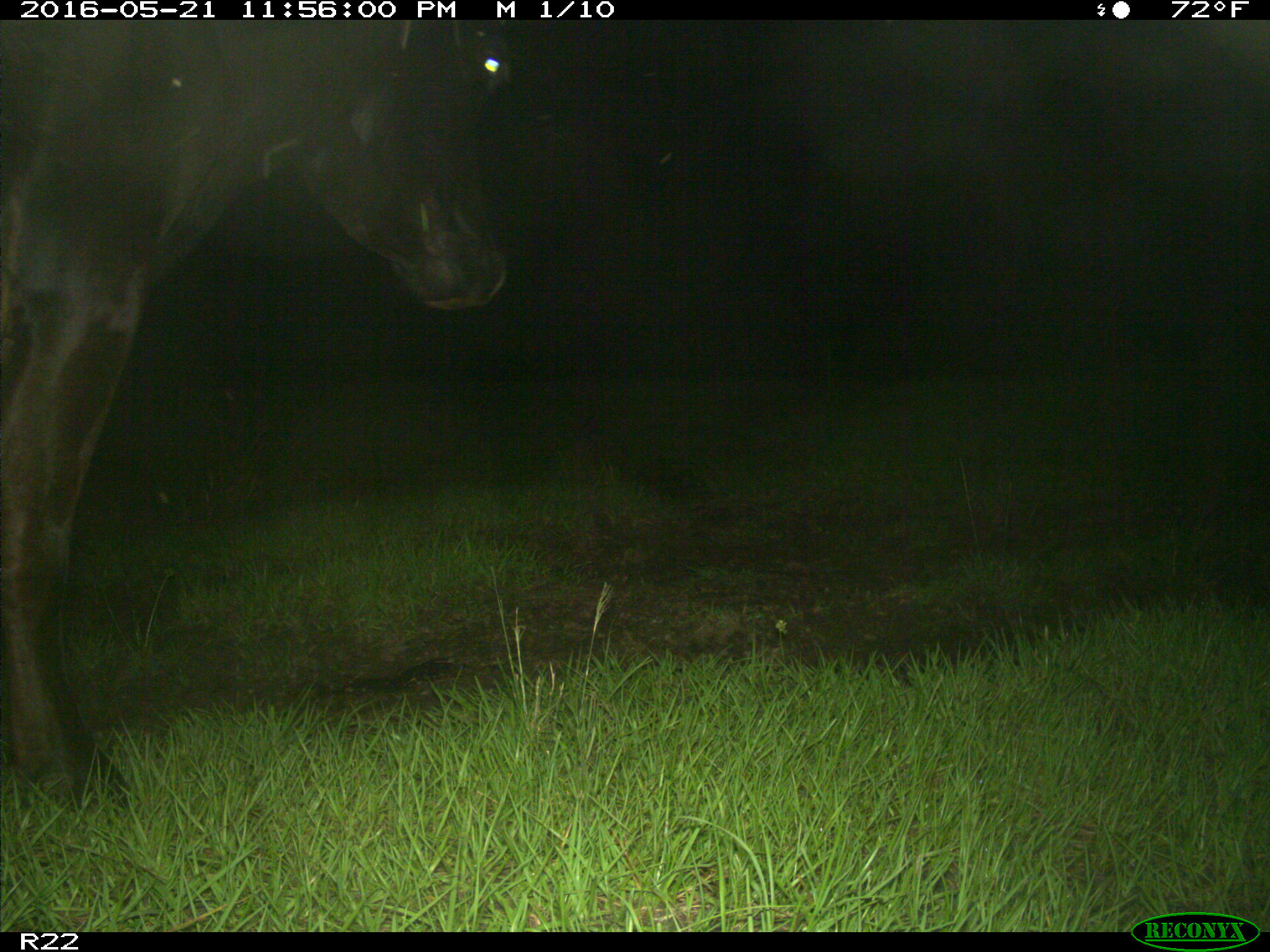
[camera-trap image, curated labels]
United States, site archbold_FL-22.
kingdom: Animalia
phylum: Chordata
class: Mammalia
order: Artiodactyla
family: Bovidae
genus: Bos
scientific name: Bos taurus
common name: domestic cow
Bos taurus (domestic cow).